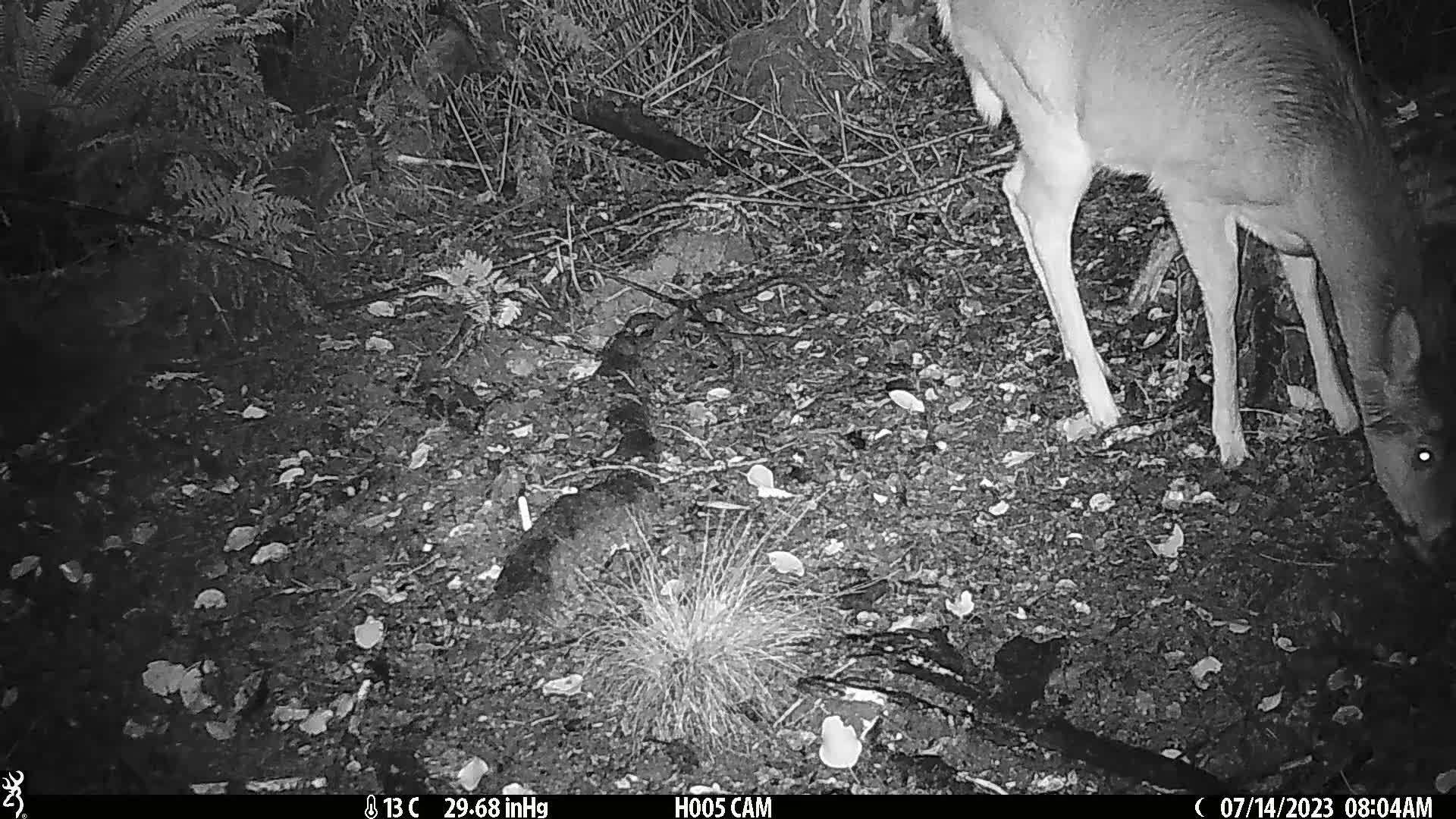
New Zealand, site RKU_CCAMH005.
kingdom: Animalia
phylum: Chordata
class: Mammalia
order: Artiodactyla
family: Cervidae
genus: Odocoileus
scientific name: Odocoileus virginianus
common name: white-tailed deer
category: white tailed deer